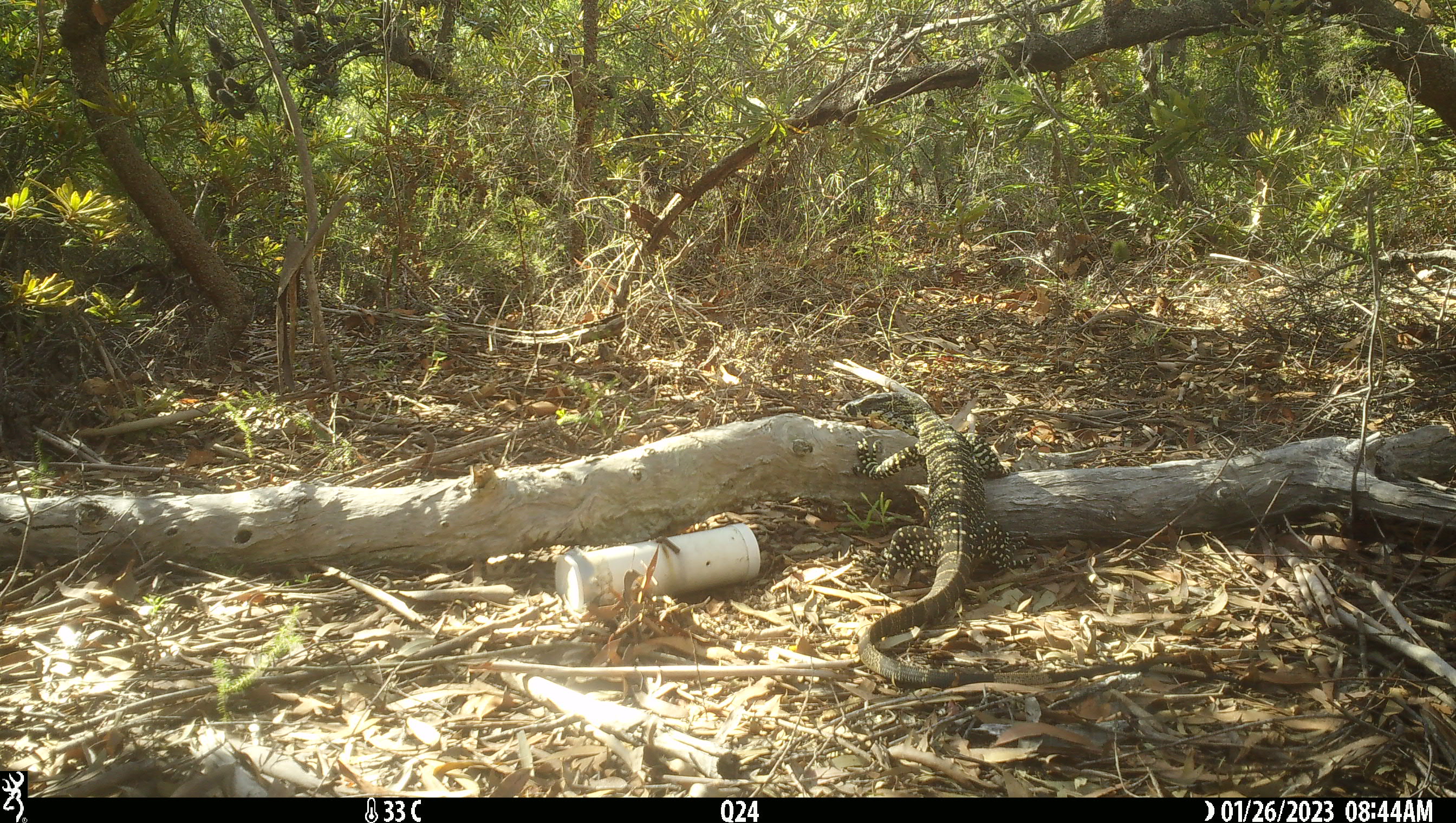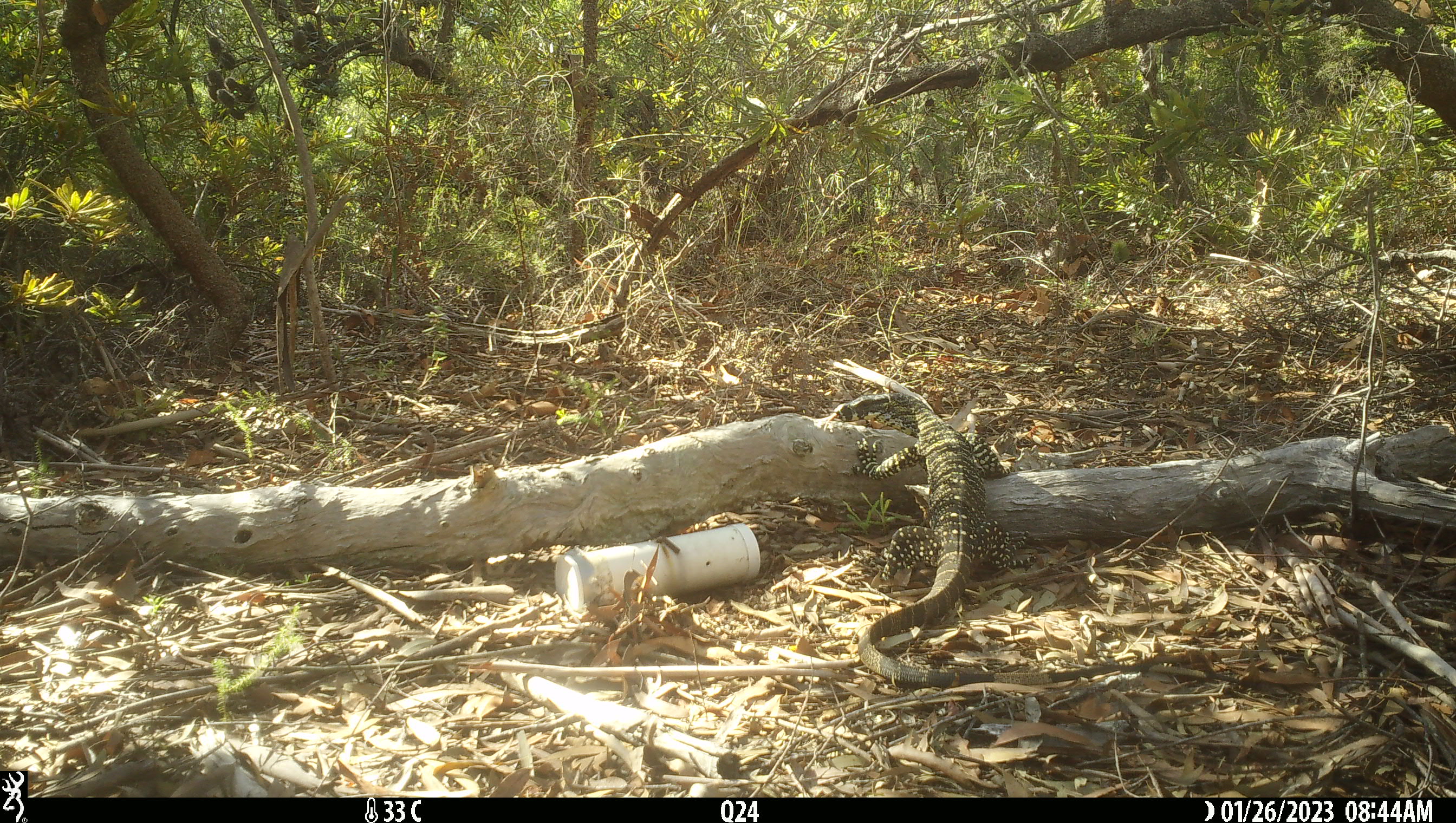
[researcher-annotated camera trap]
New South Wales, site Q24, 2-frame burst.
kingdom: Animalia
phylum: Chordata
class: Reptilia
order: Squamata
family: Varanidae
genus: Varanus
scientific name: Varanus varius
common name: lace monitor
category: goanna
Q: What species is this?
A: Goanna (lace monitor) (Varanus varius).